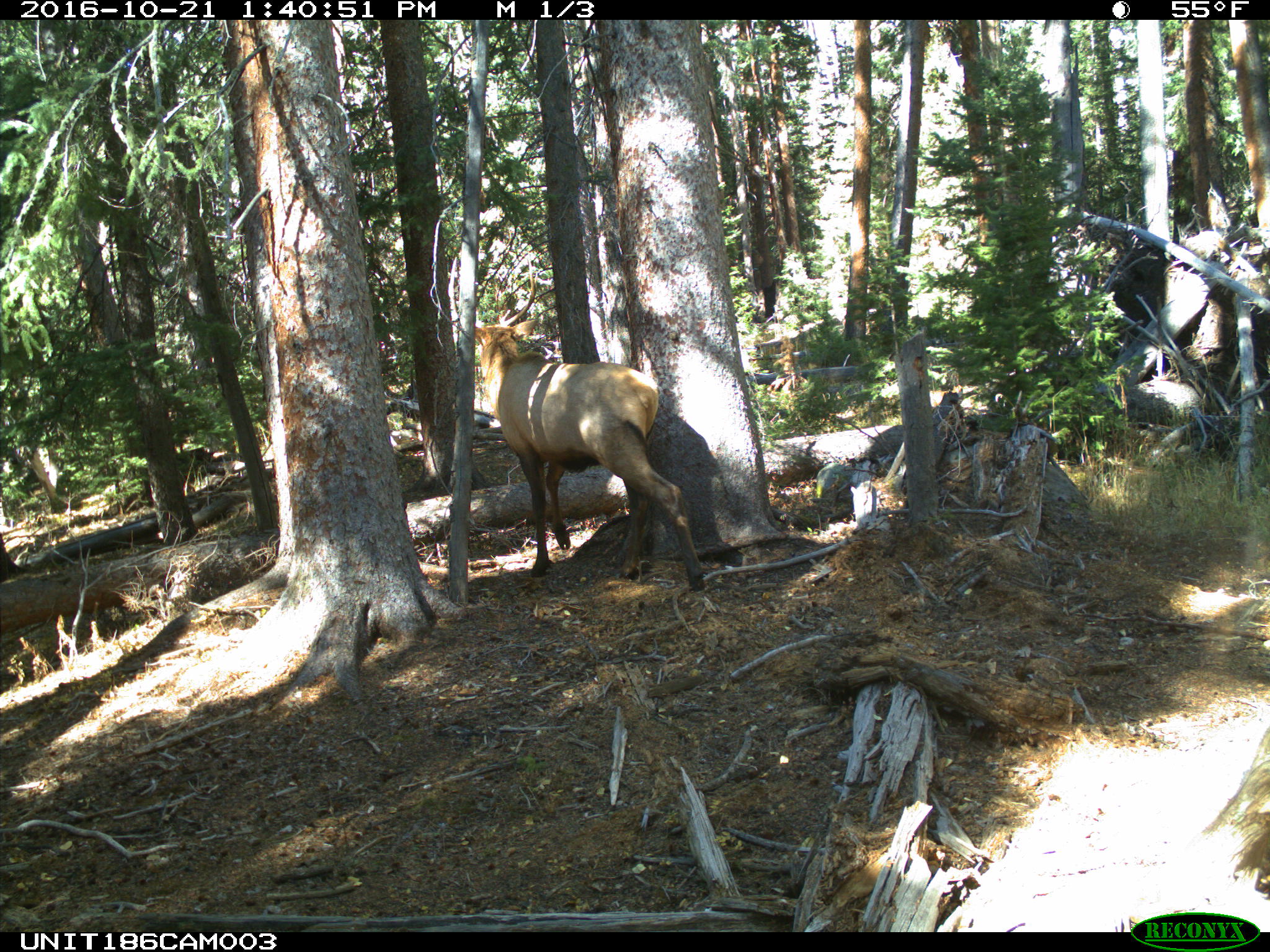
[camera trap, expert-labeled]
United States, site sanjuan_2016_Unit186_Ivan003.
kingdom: Animalia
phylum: Chordata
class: Mammalia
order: Artiodactyla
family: Cervidae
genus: Cervus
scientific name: Cervus elaphus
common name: red deer